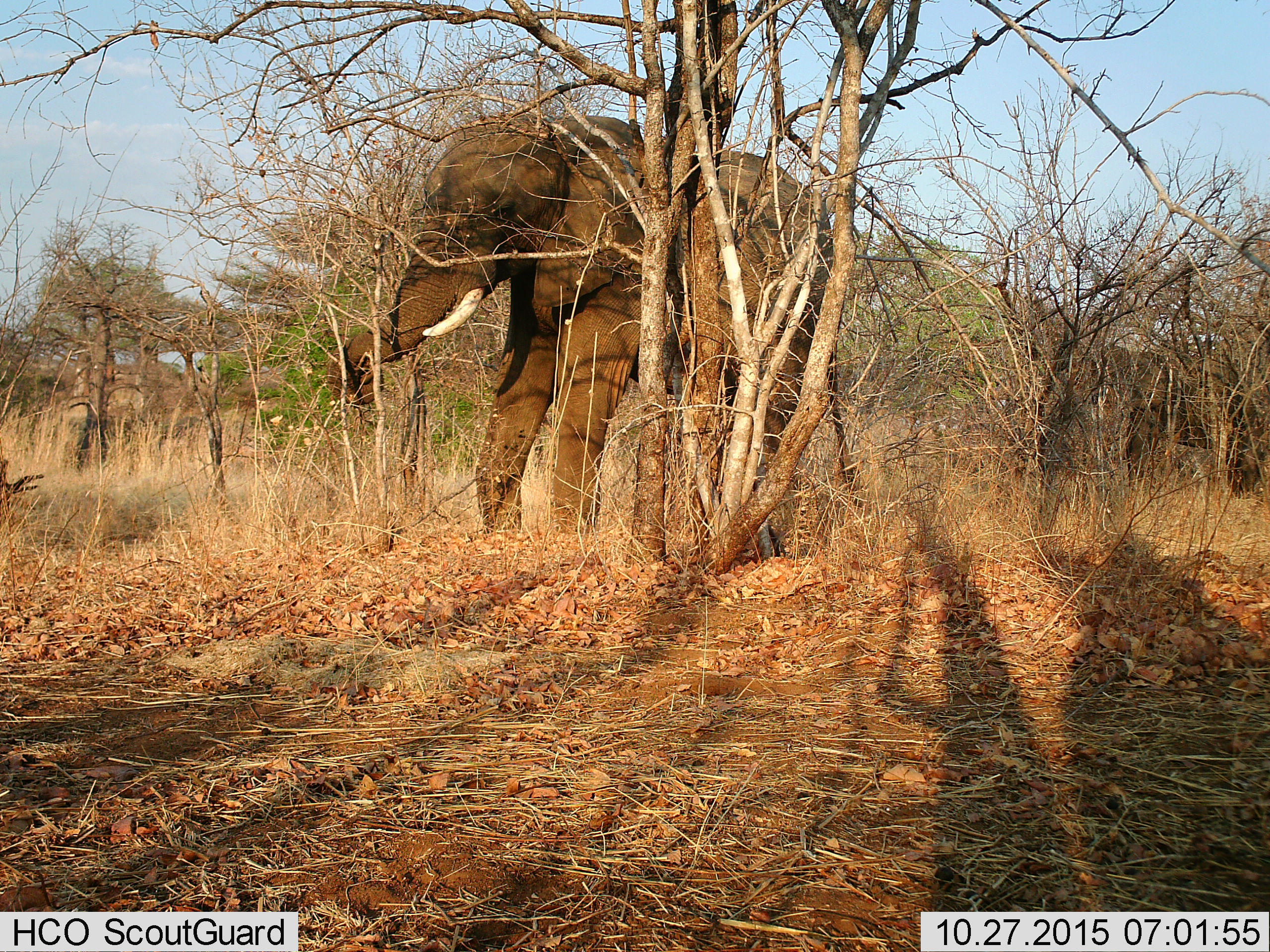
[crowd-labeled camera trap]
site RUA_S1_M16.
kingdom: Animalia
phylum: Chordata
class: Mammalia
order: Proboscidea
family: Elephantidae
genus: Loxodonta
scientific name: Loxodonta africana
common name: african bush elephant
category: elephant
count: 1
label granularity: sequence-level